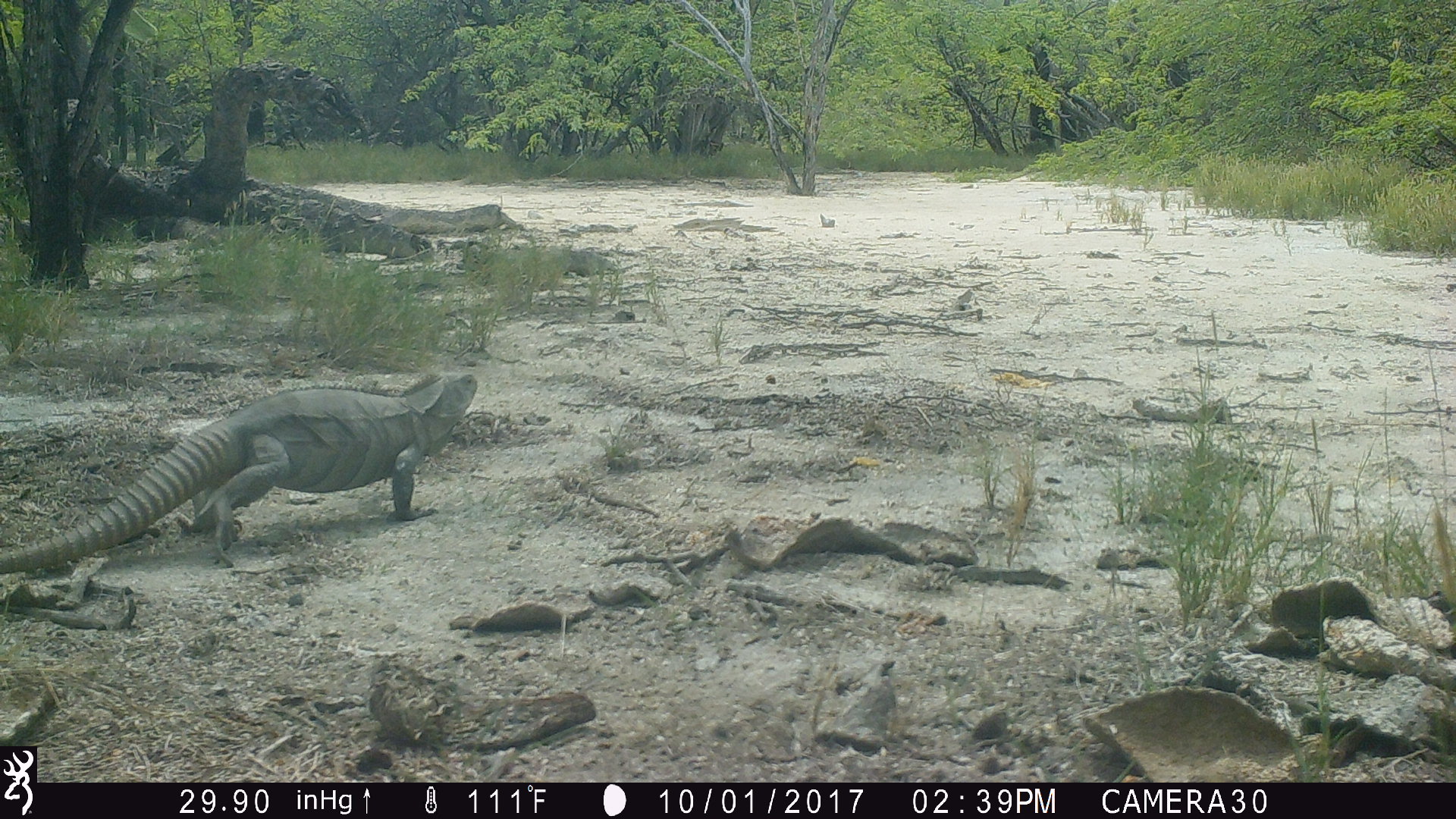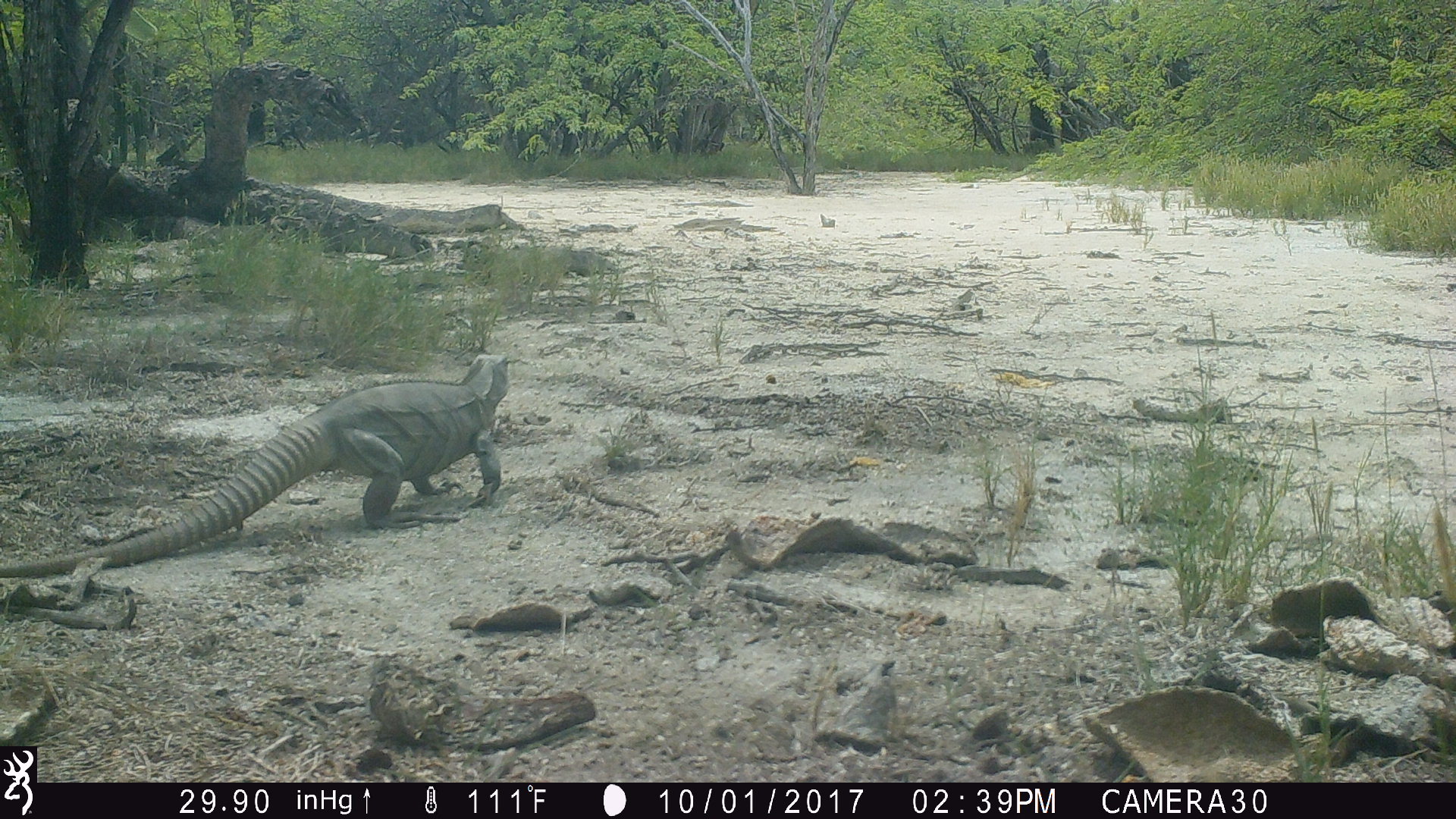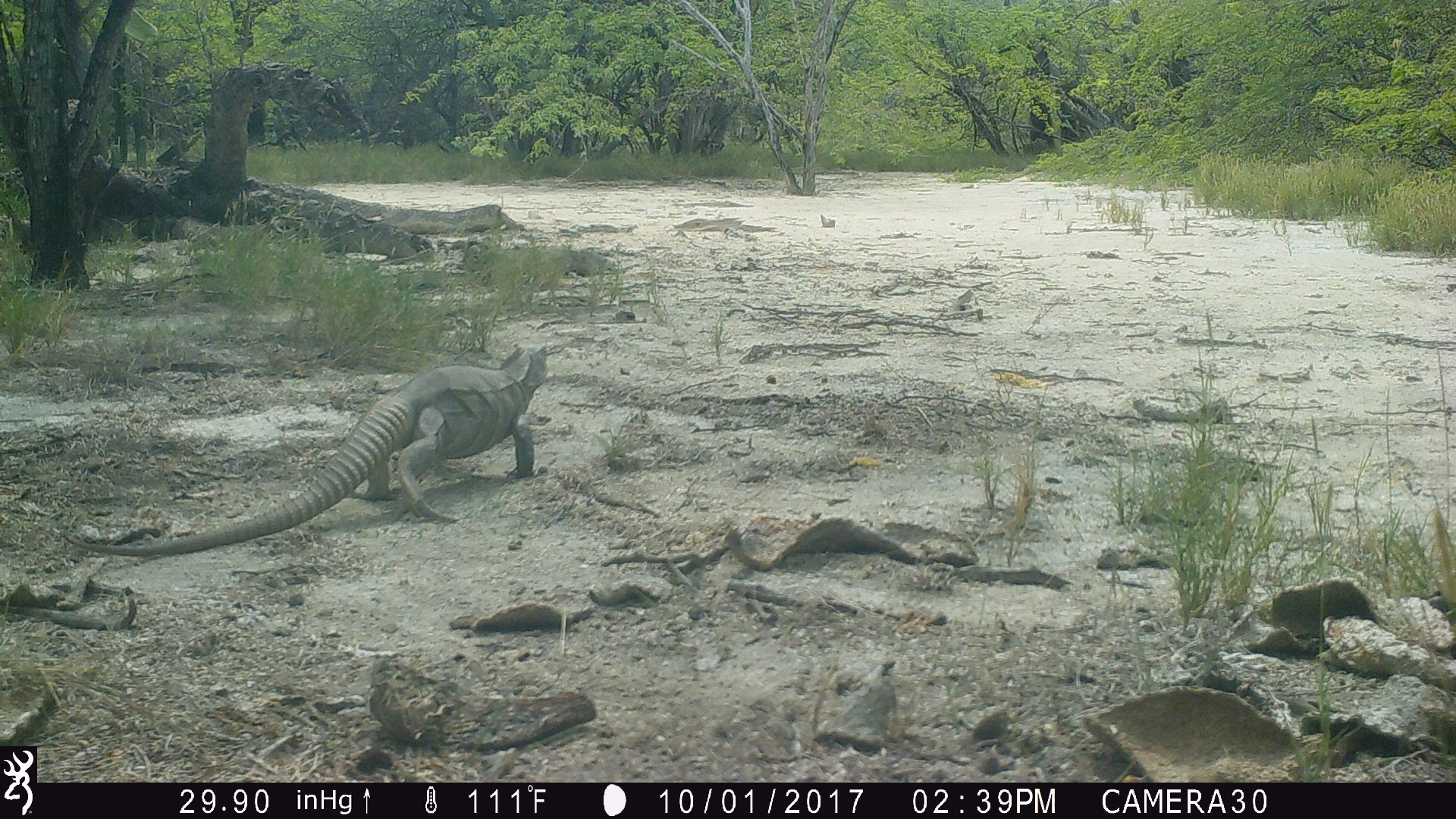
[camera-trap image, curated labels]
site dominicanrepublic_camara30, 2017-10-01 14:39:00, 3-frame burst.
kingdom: Animalia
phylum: Chordata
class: Reptilia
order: Squamata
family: Iguanidae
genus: Iguana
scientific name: Iguana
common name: typical iguanas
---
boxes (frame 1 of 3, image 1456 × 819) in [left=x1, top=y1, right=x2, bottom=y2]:
iguana: [left=5, top=369, right=481, bottom=572]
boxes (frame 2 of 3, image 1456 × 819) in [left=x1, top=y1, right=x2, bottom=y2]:
iguana: [left=0, top=347, right=512, bottom=582]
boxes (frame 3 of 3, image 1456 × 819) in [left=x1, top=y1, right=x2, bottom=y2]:
iguana: [left=59, top=341, right=553, bottom=553]